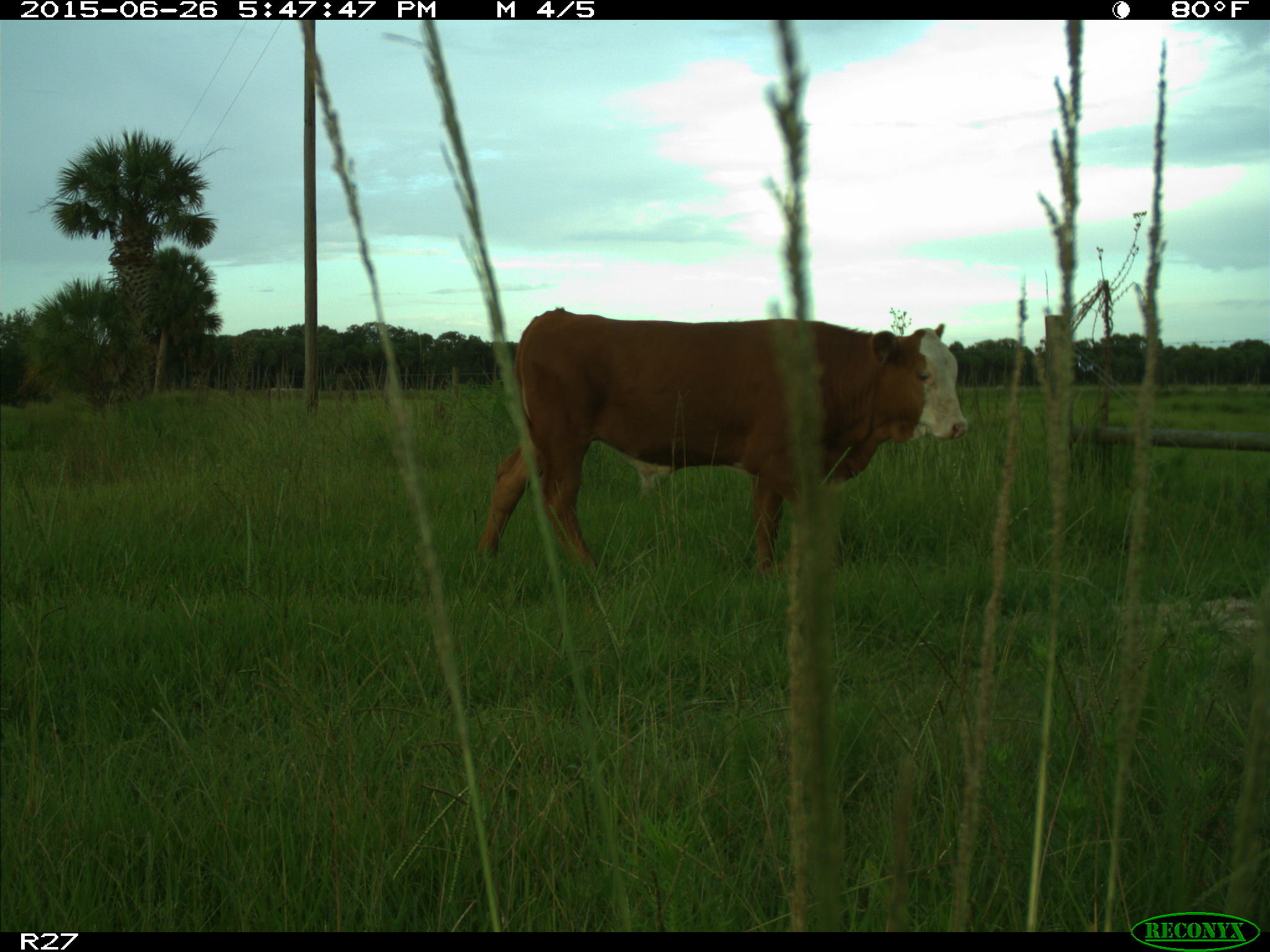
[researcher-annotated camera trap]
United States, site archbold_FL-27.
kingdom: Animalia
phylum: Chordata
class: Mammalia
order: Artiodactyla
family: Bovidae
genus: Bos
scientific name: Bos taurus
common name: domestic cow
Bos taurus (domestic cow).